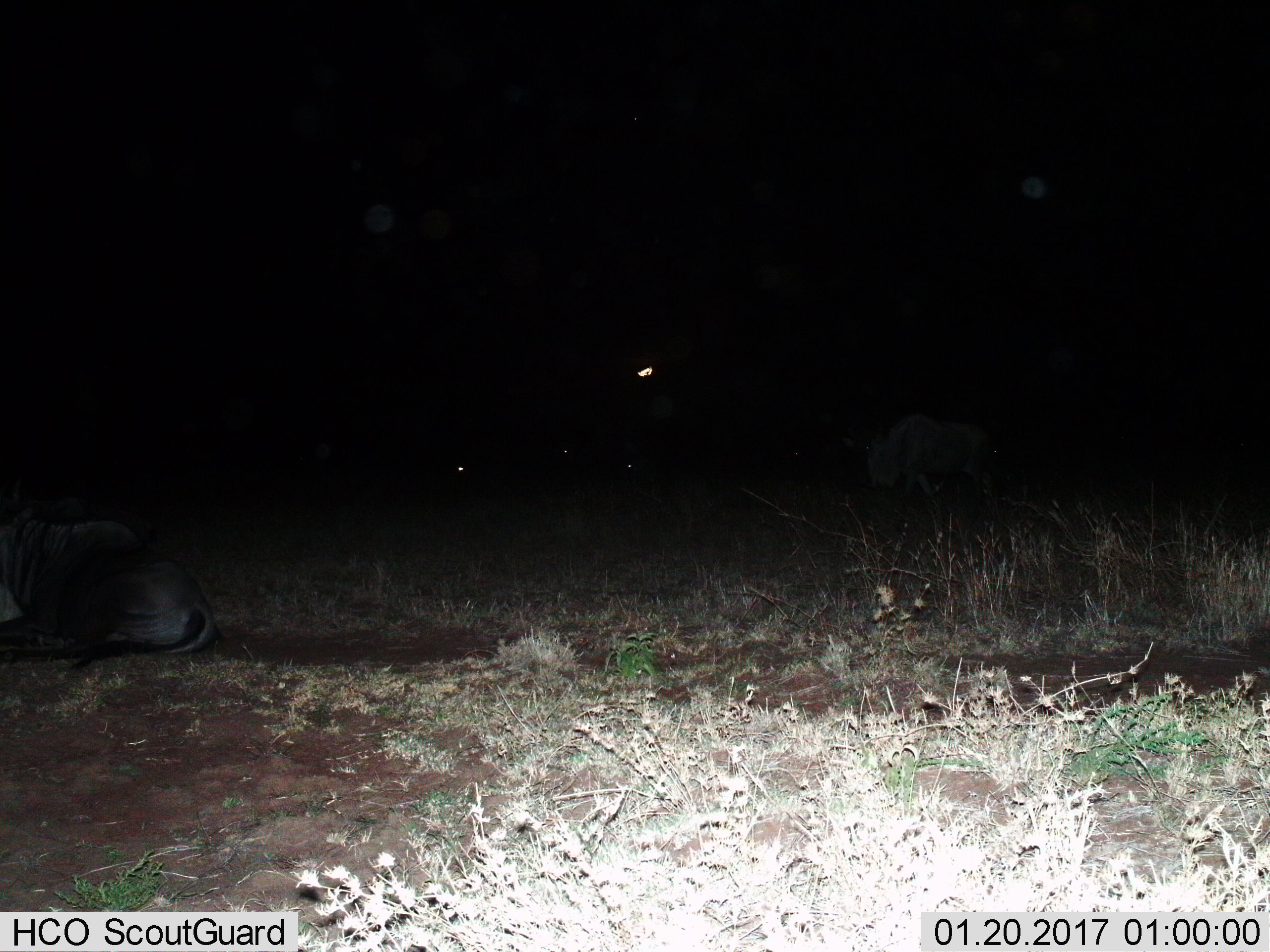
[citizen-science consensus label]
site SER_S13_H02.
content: unidentified animal